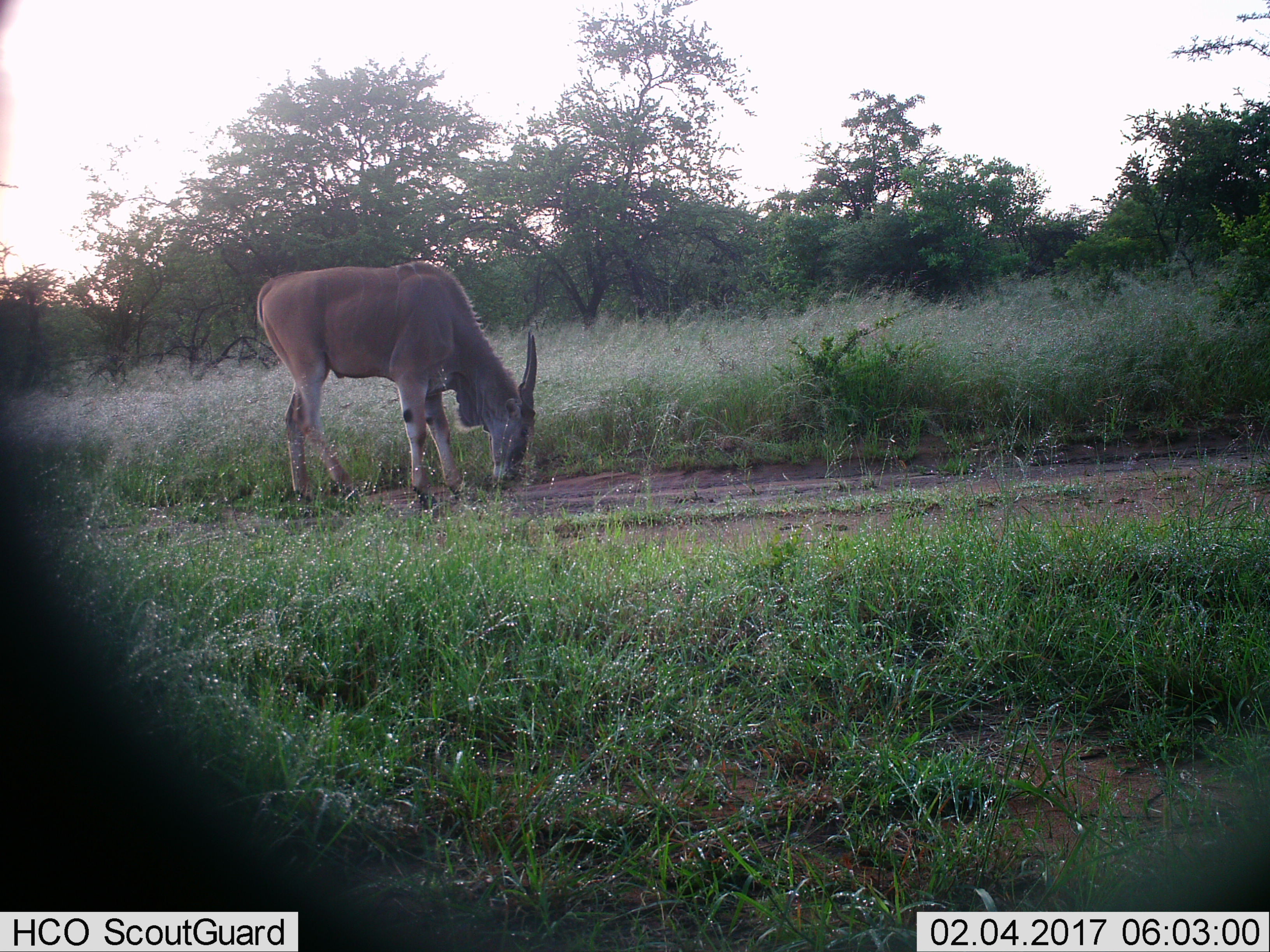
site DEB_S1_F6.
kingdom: Animalia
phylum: Chordata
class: Mammalia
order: Artiodactyla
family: Bovidae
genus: Tragelaphus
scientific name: Tragelaphus oryx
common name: eland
Eland (Tragelaphus oryx), count 1. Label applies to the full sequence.